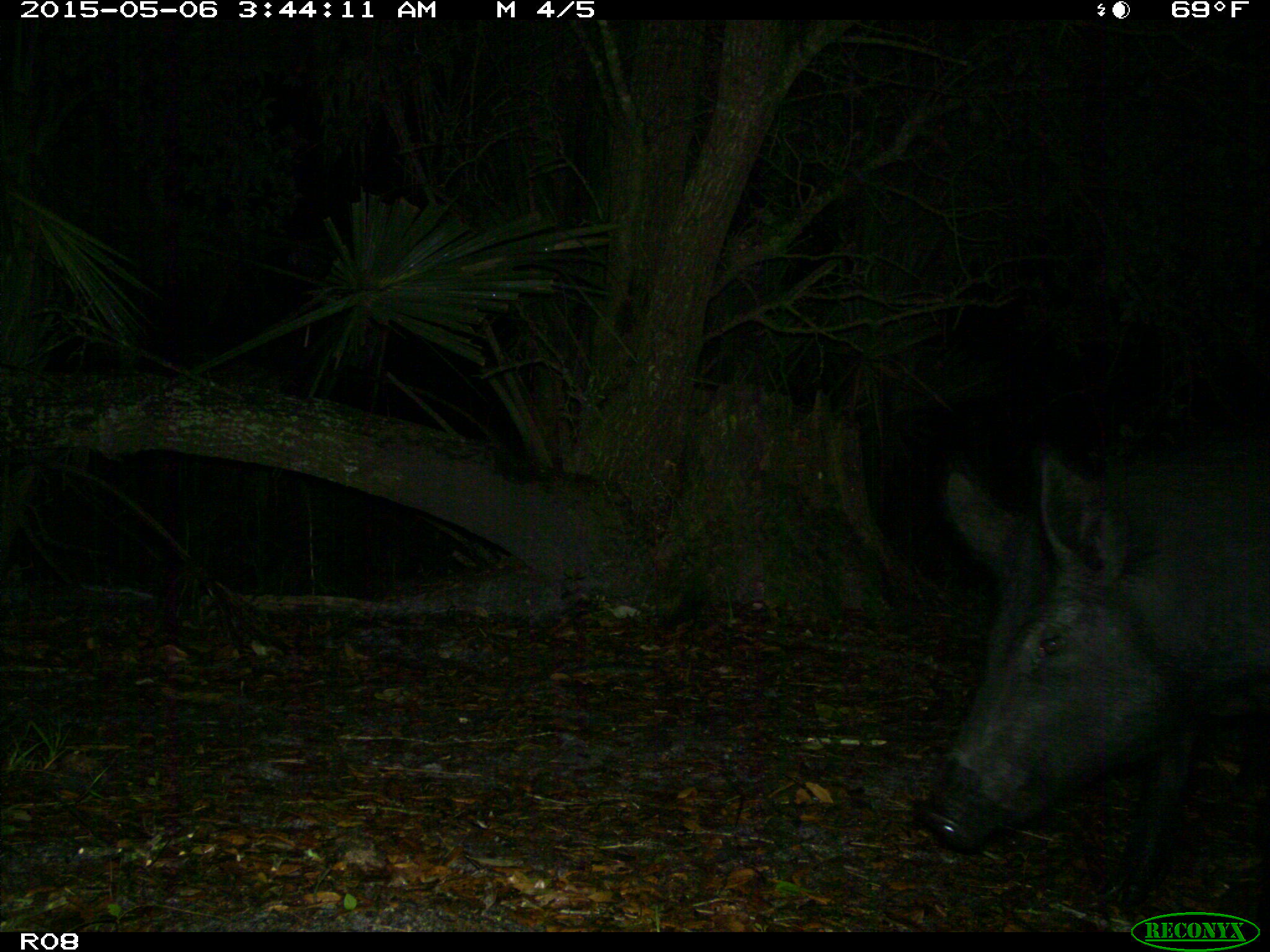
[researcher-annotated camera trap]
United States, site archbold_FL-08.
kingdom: Animalia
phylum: Chordata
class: Mammalia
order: Artiodactyla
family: Suidae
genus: Sus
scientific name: Sus scrofa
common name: wild boar